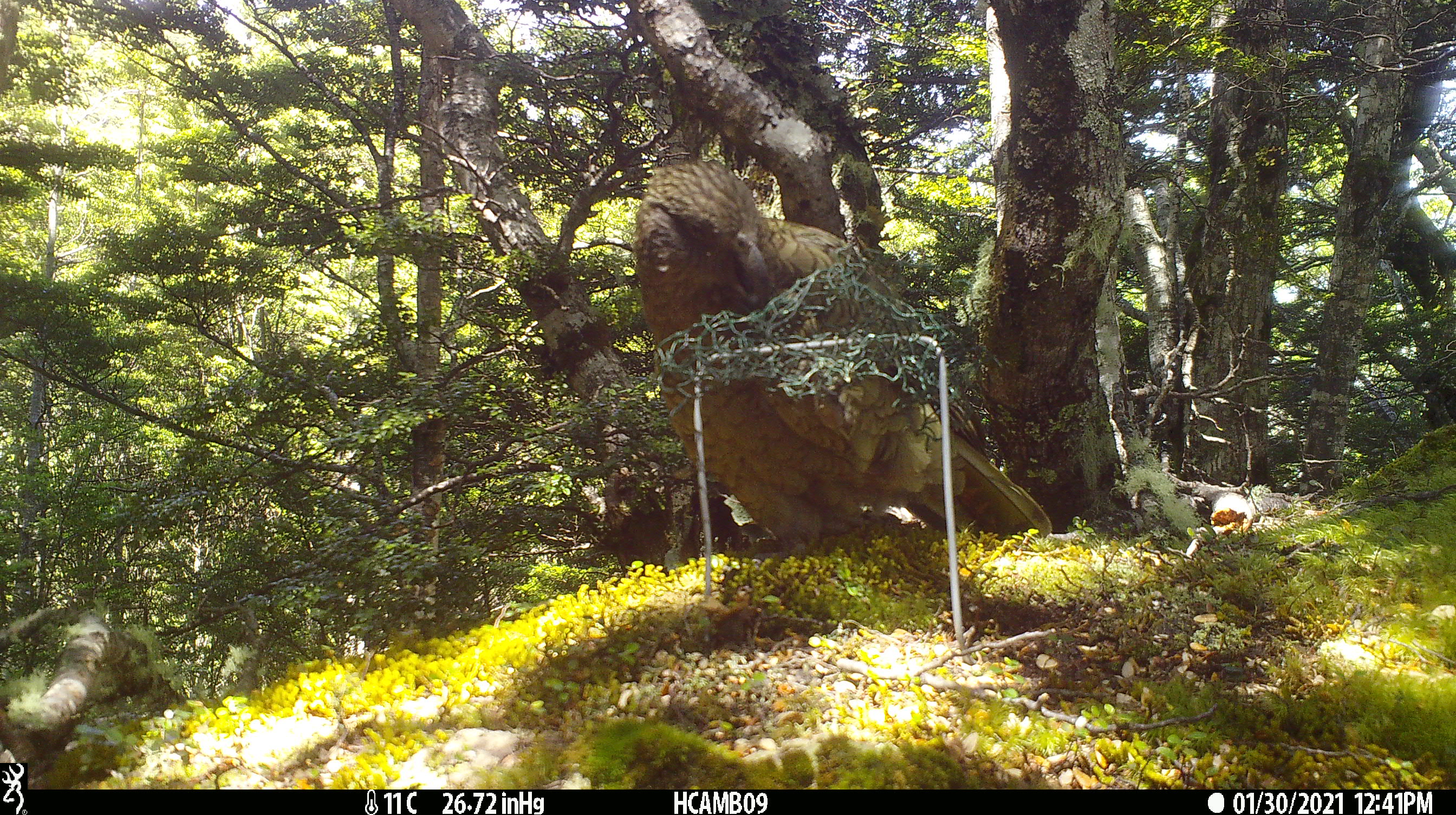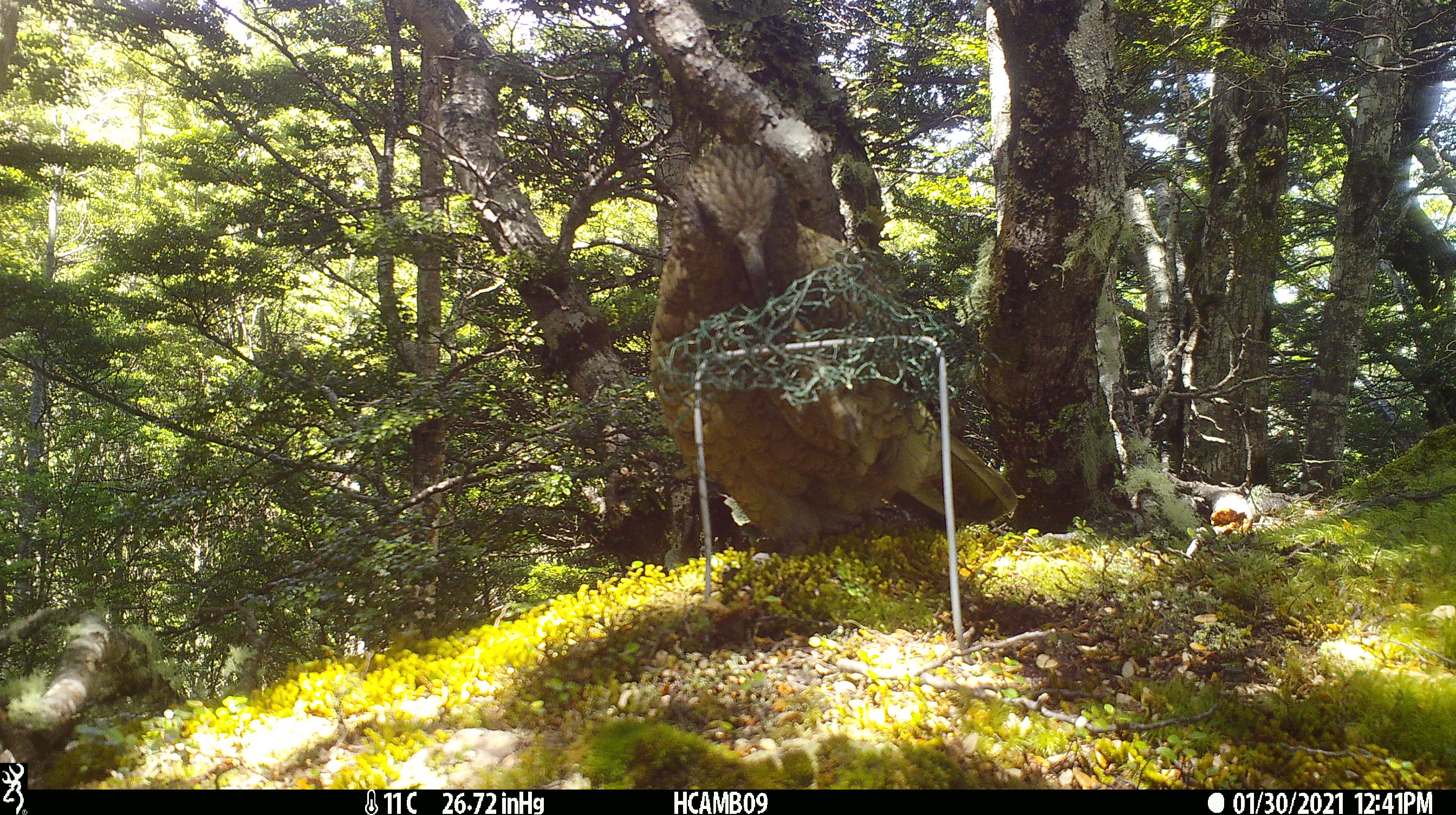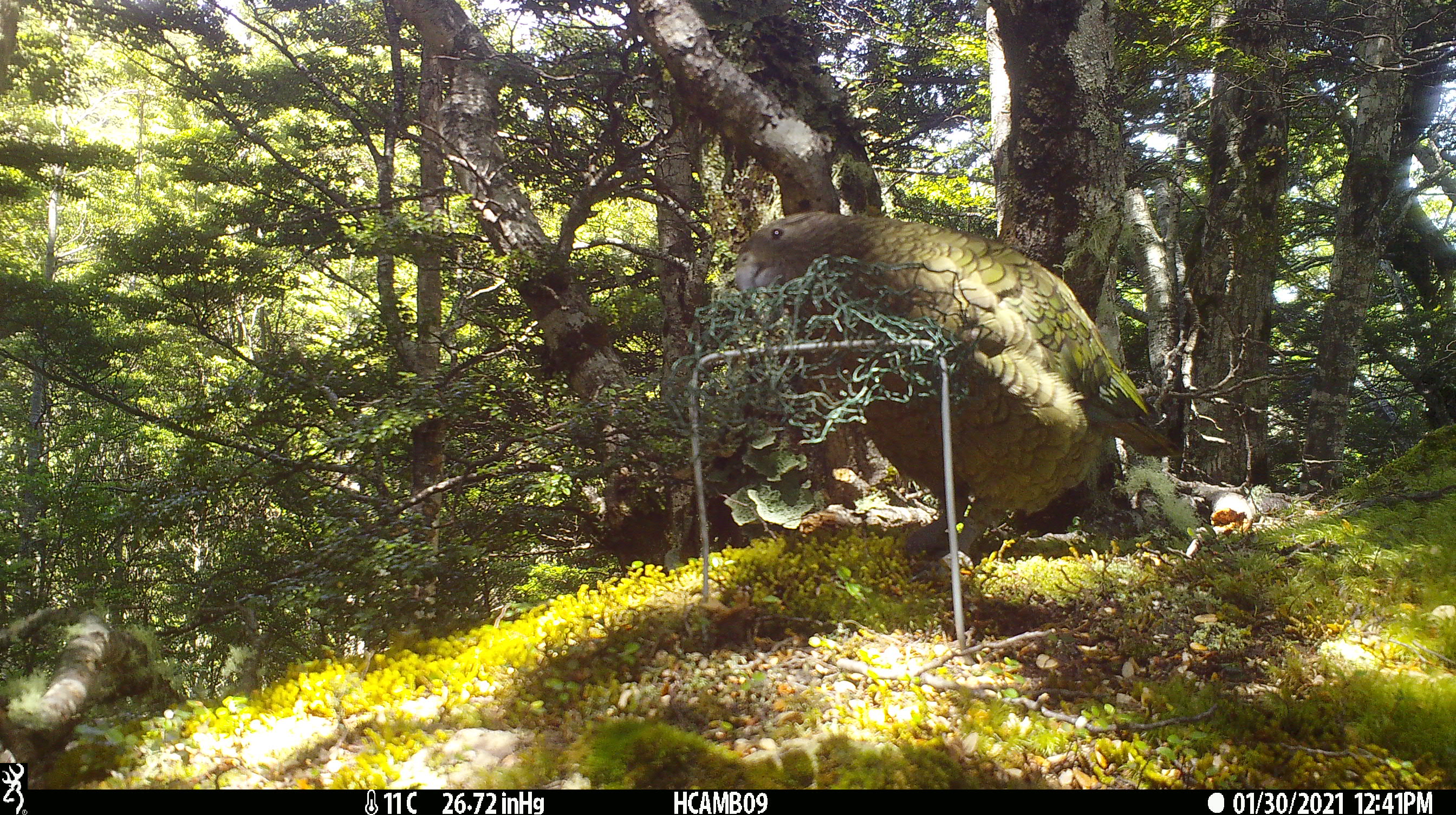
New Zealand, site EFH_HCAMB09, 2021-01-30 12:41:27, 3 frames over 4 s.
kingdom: Animalia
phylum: Chordata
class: Aves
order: Psittaciformes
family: Strigopidae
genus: Nestor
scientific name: Nestor notabilis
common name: kea